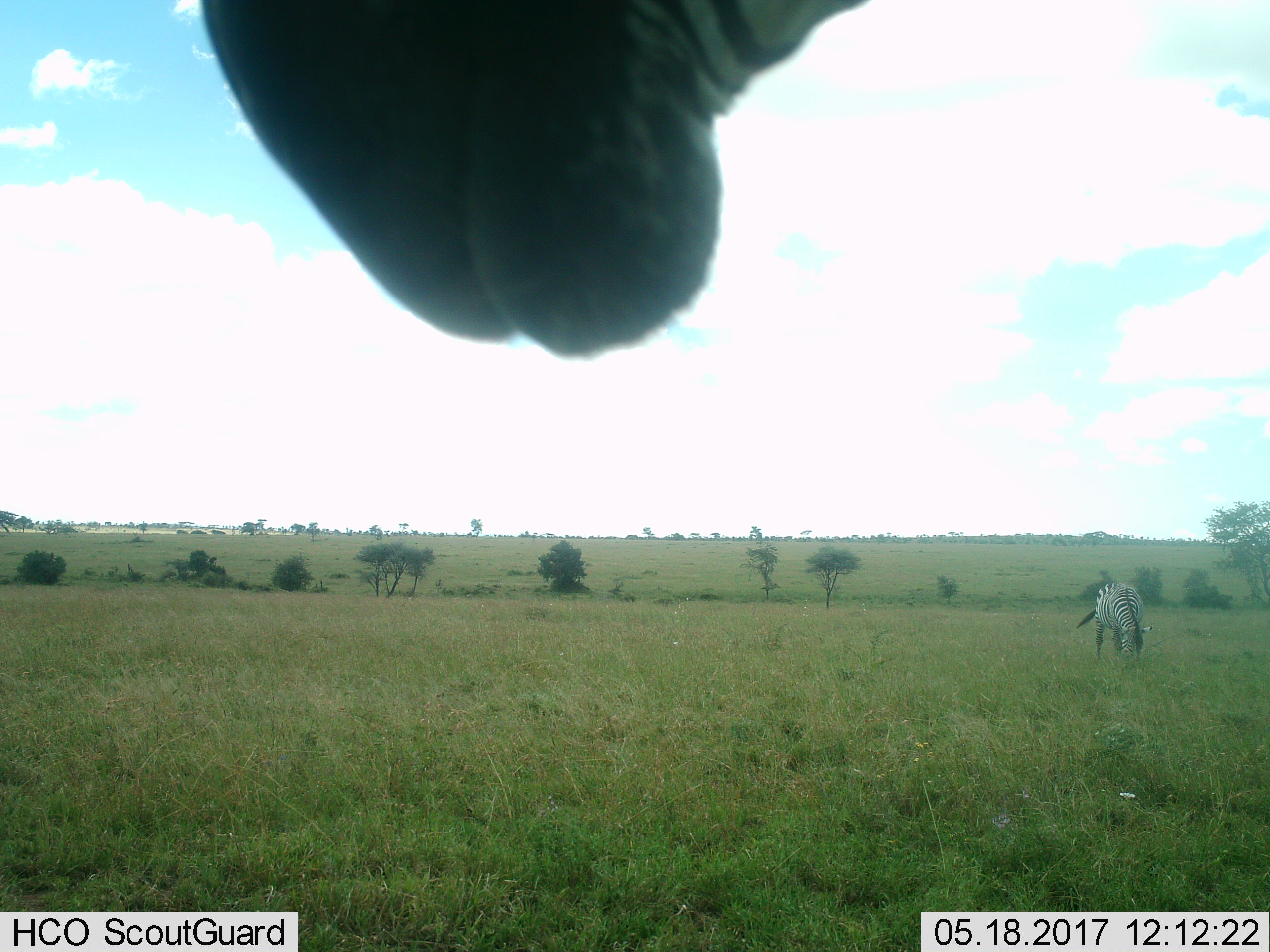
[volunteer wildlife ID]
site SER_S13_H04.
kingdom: Animalia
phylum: Chordata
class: Mammalia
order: Perissodactyla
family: Equidae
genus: Equus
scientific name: Equus quagga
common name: plains zebra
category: zebraplains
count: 2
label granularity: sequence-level